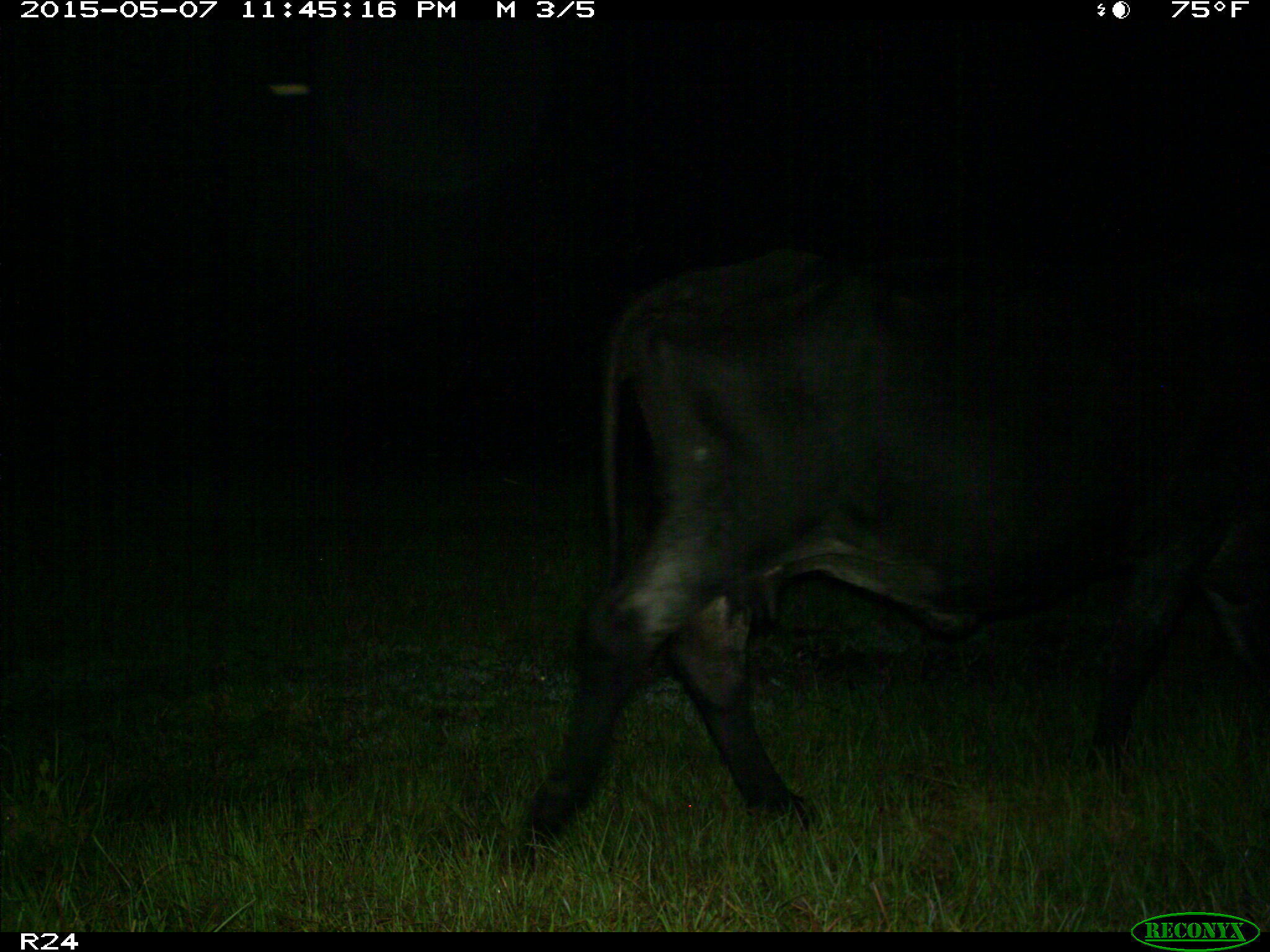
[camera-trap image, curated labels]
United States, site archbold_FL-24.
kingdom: Animalia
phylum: Chordata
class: Mammalia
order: Artiodactyla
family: Bovidae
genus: Bos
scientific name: Bos taurus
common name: domestic cow